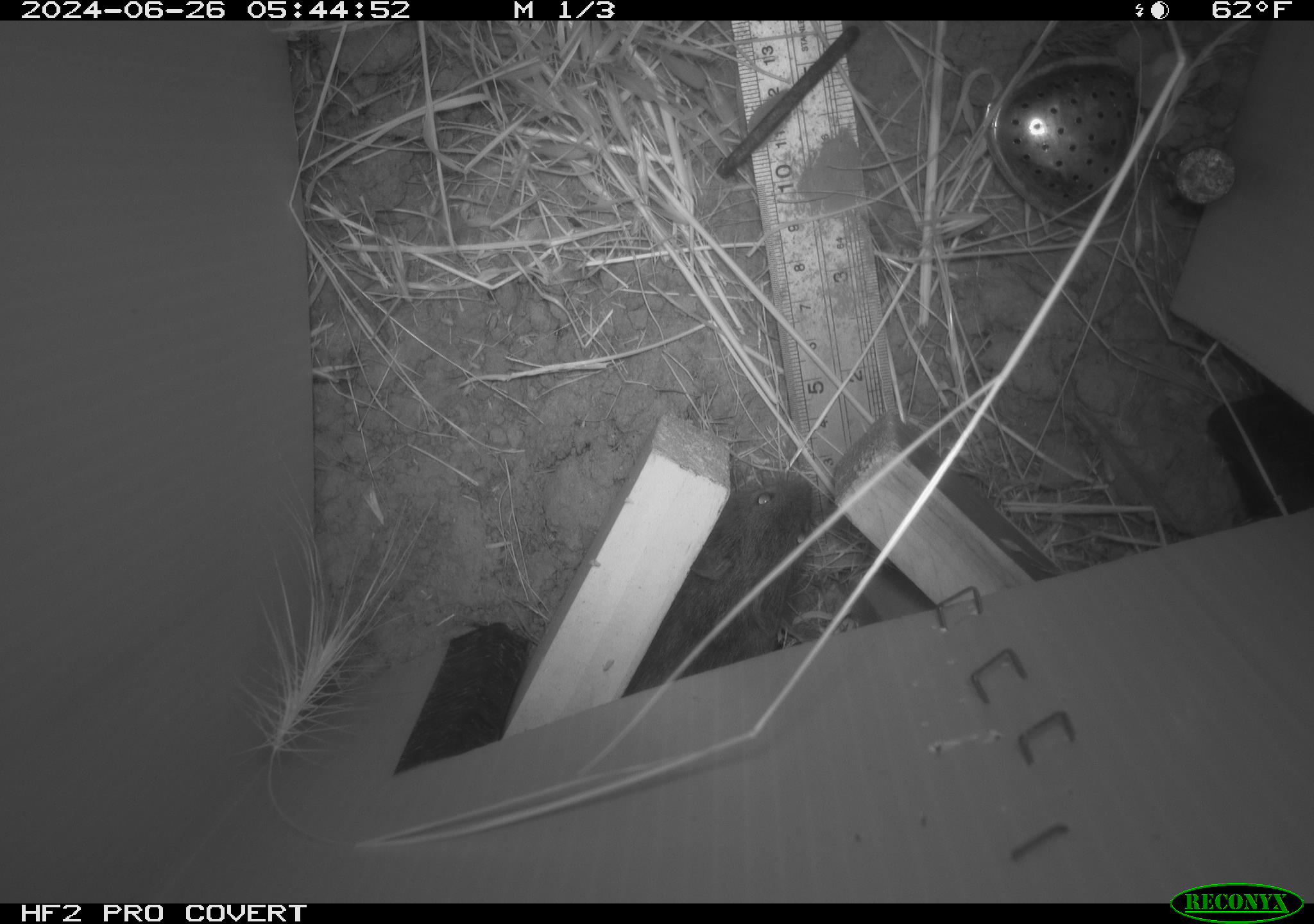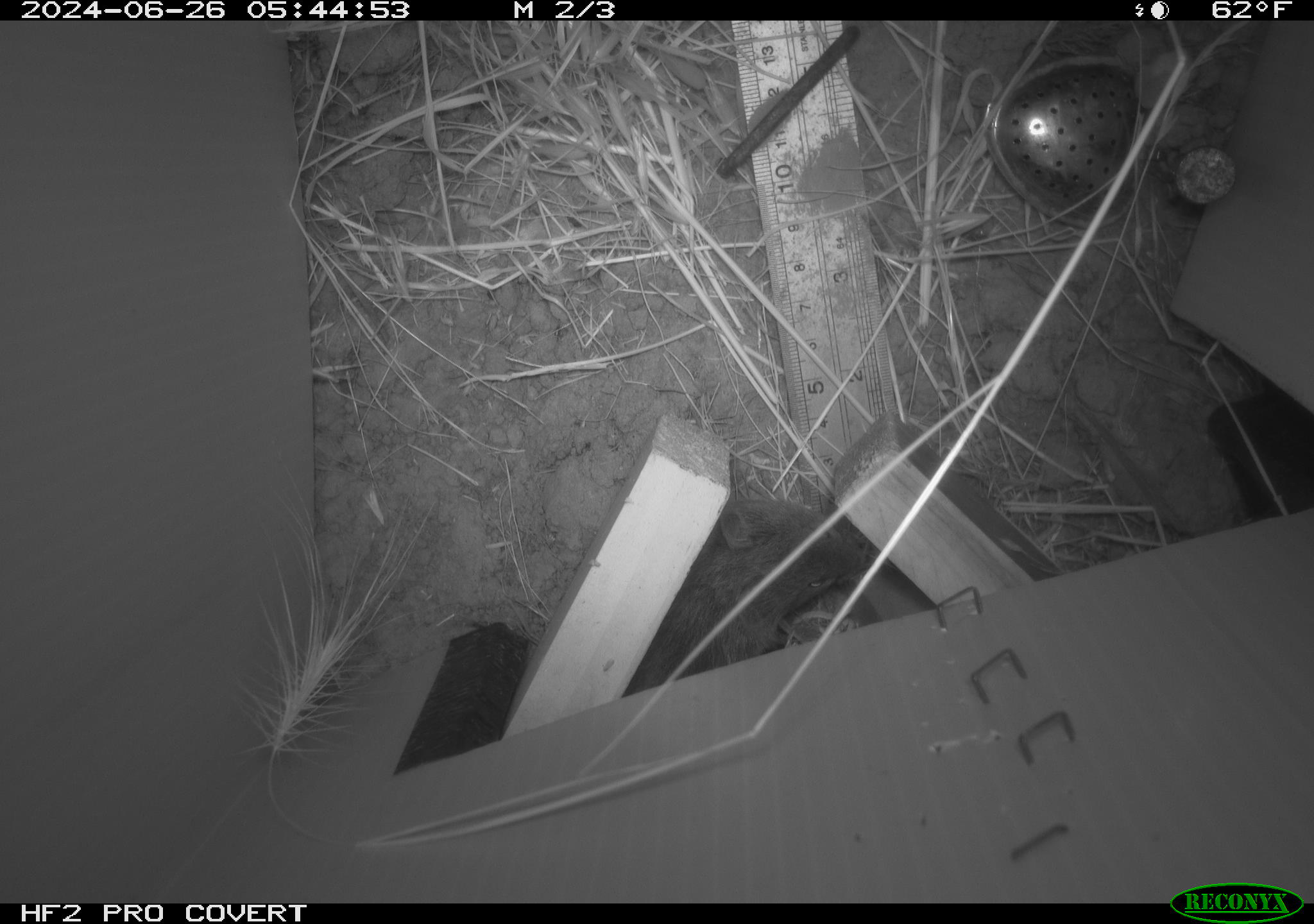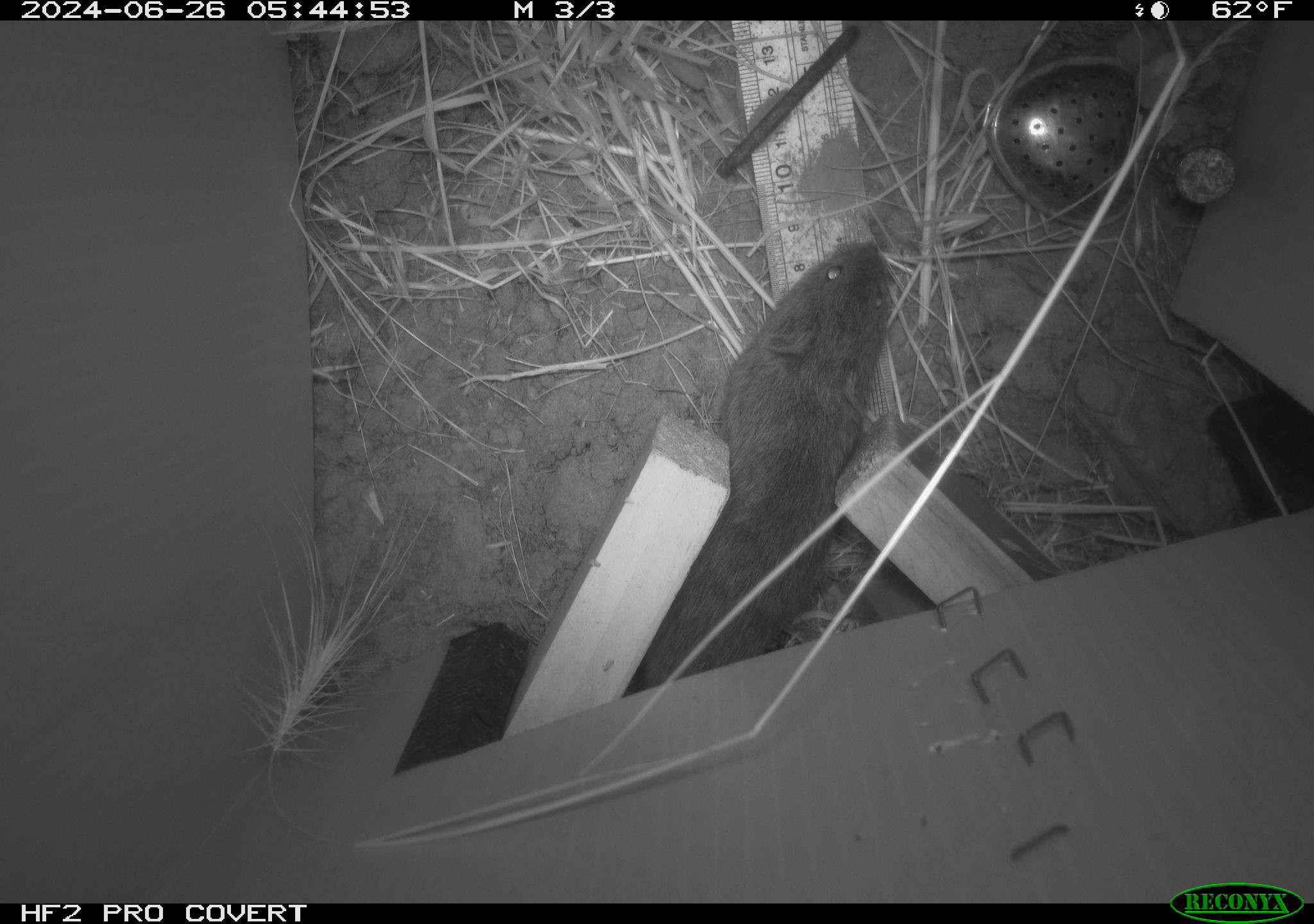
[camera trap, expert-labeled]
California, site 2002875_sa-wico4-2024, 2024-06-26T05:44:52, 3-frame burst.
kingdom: Animalia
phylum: Chordata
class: Mammalia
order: Rodentia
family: Cricetidae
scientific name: Arvicolinae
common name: voles, lemmings, and muskrats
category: arvicolinae subfamily